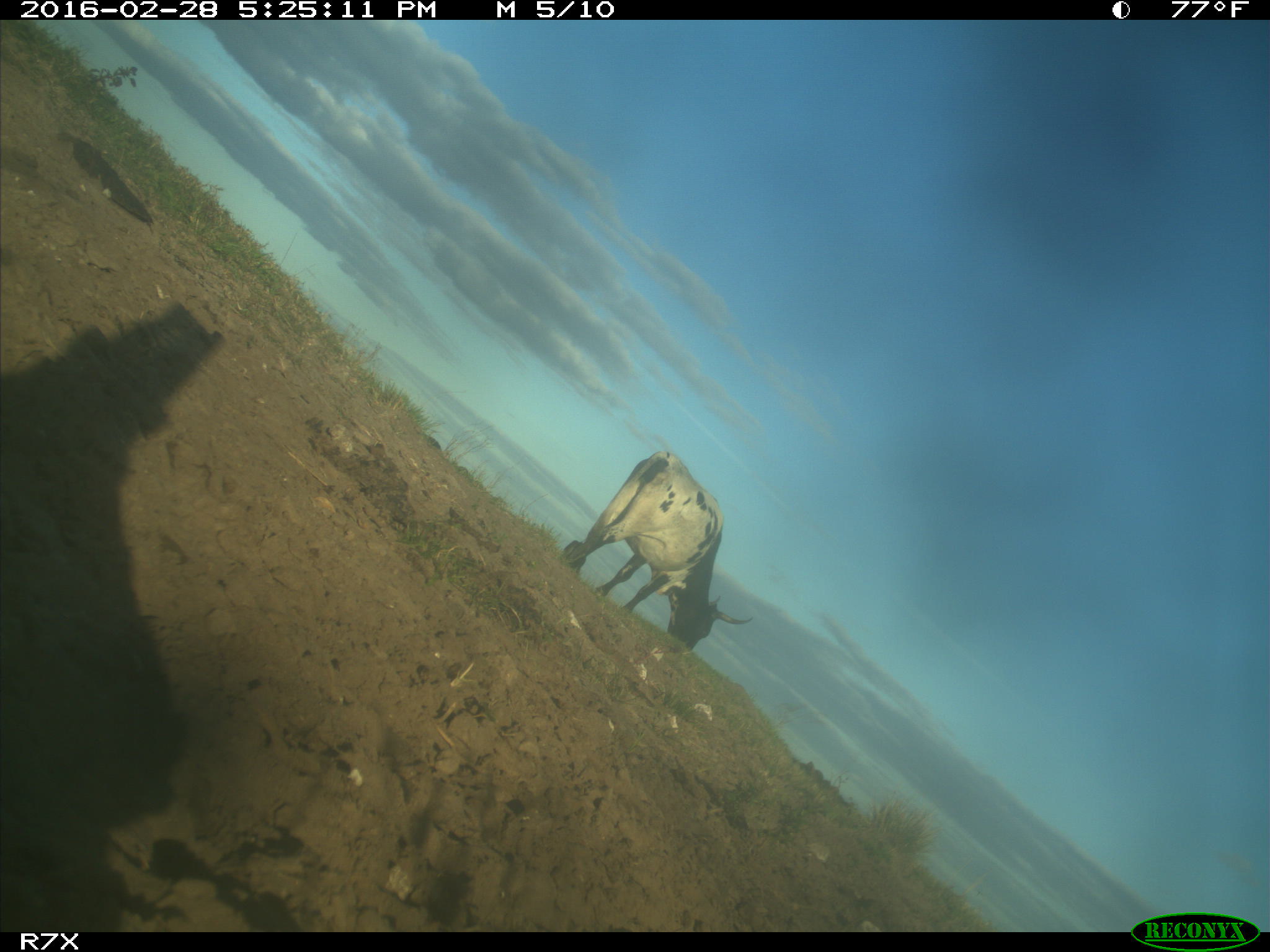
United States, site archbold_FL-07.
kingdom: Animalia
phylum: Chordata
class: Mammalia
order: Artiodactyla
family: Bovidae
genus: Bos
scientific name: Bos taurus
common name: domestic cow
Bos taurus (domestic cow).